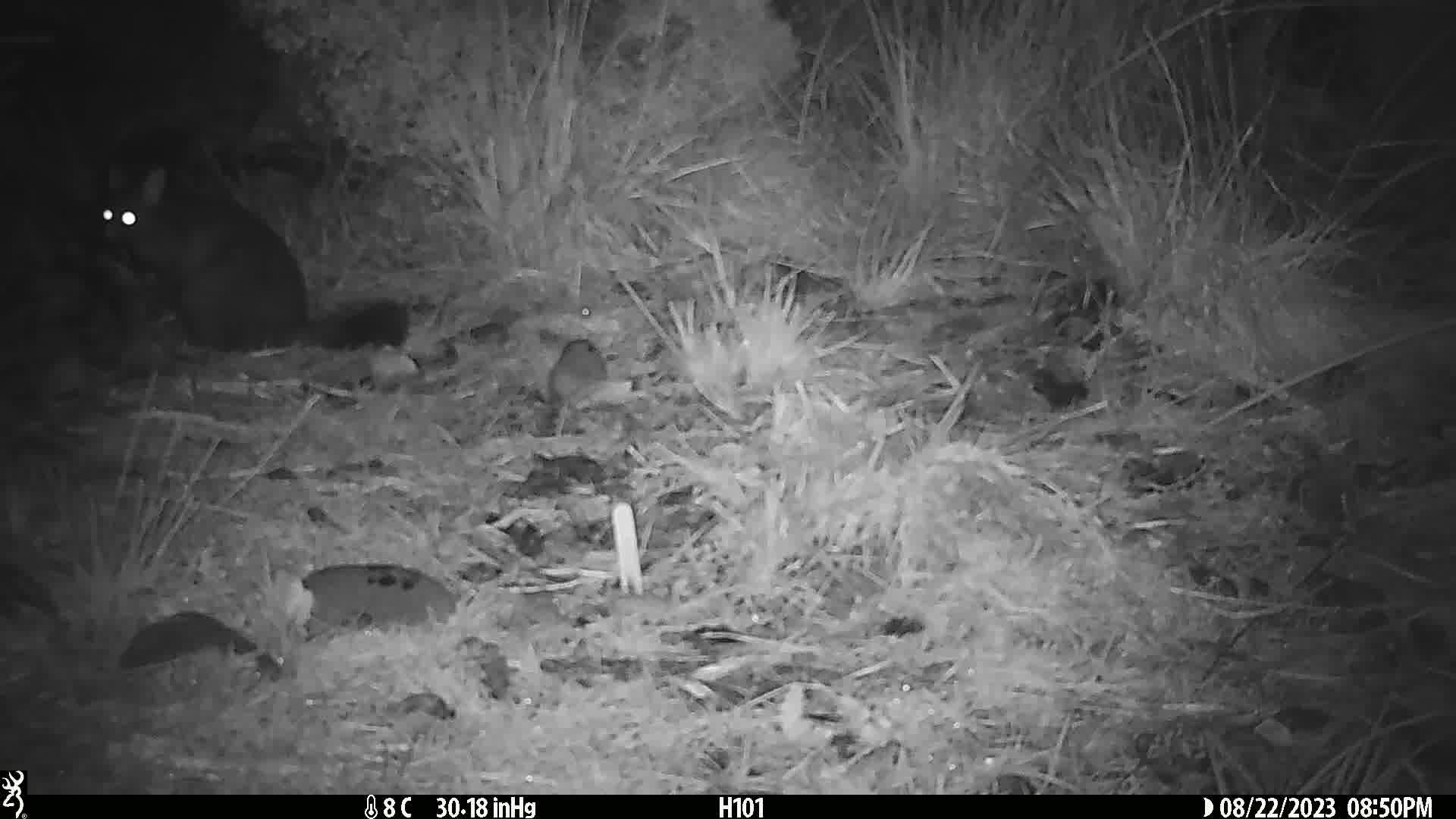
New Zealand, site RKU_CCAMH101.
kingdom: Animalia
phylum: Chordata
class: Mammalia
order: Diprotodontia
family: Phalangeridae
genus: Trichosurus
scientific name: Trichosurus vulpecula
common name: common brushtail possum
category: possum